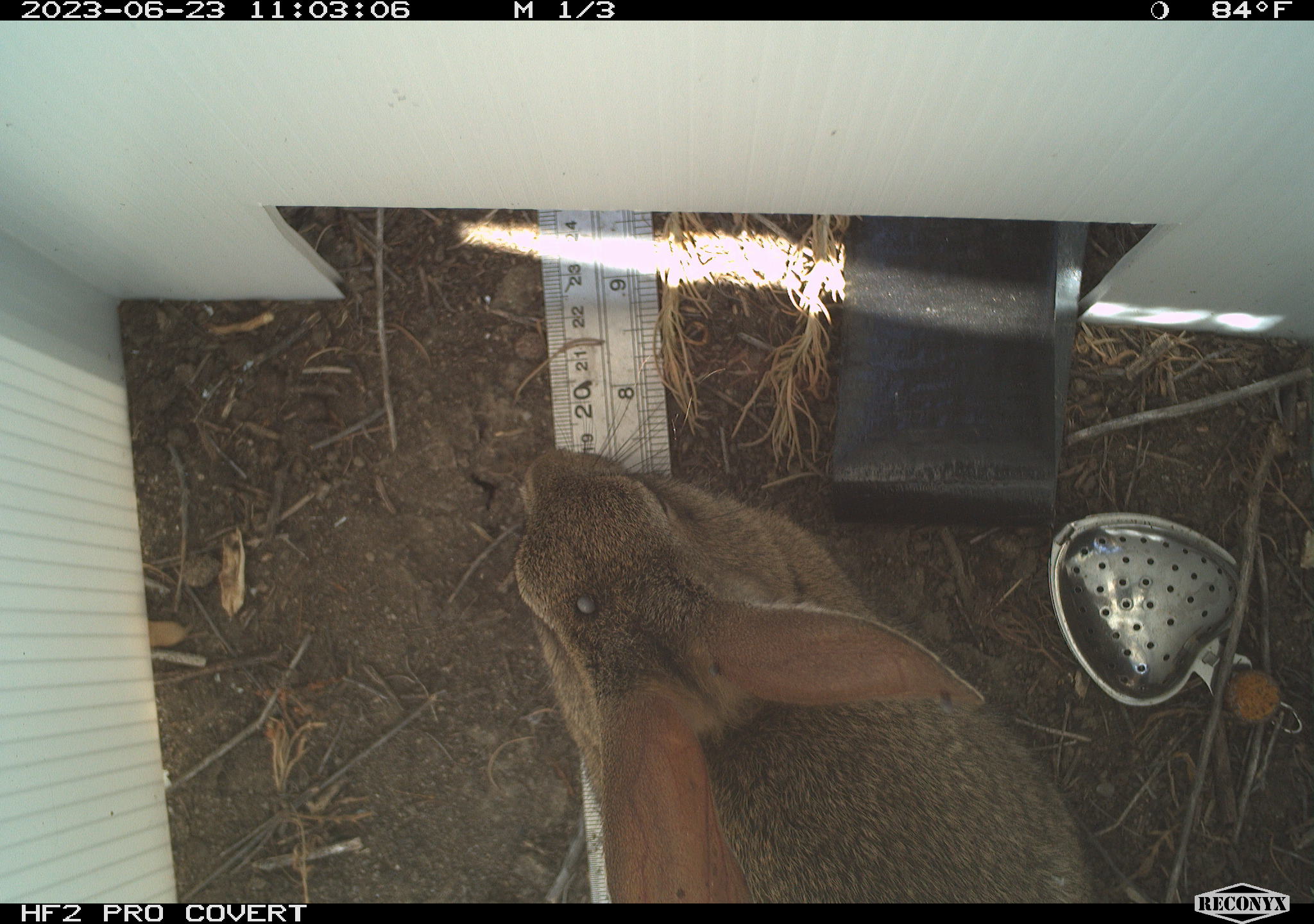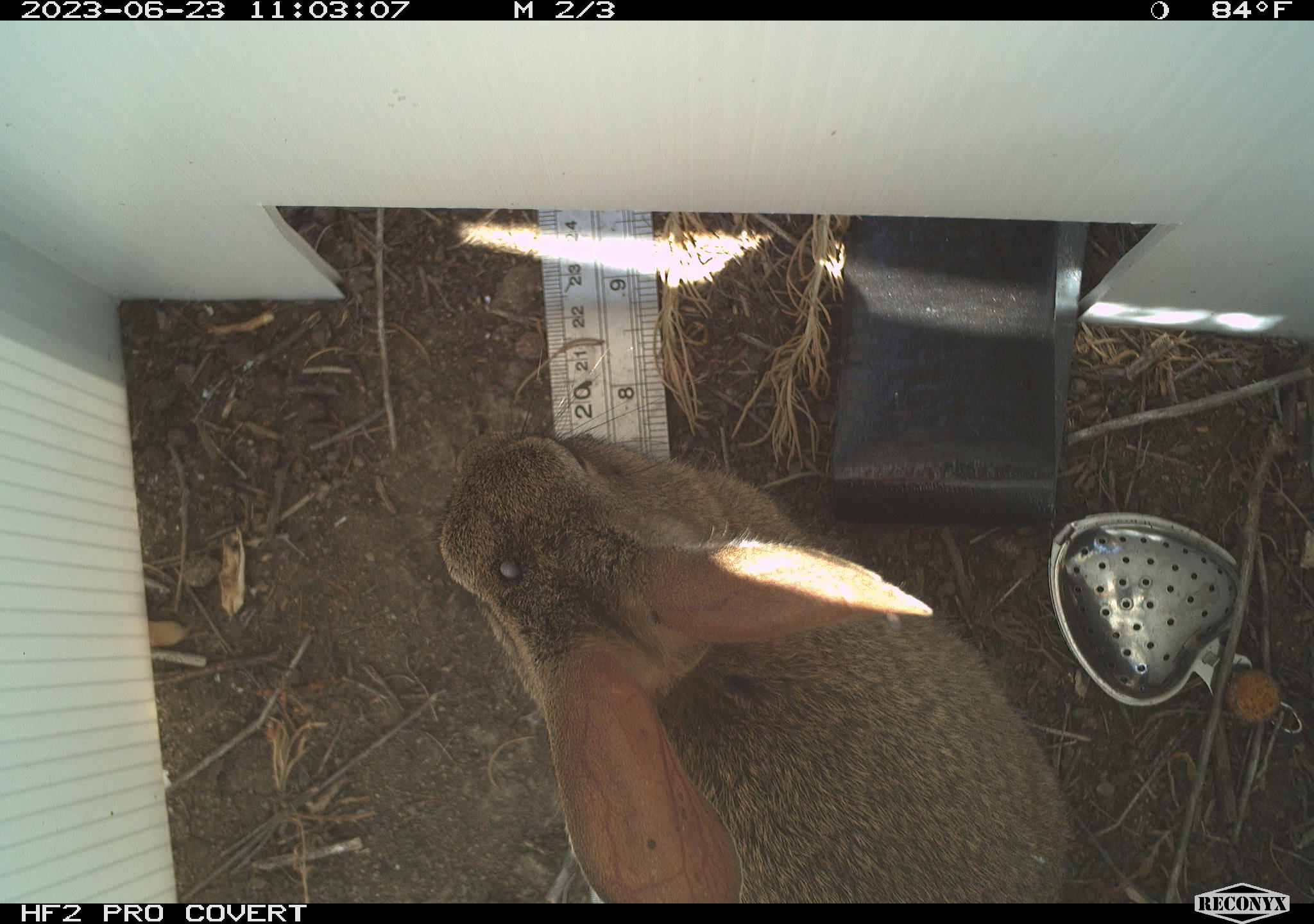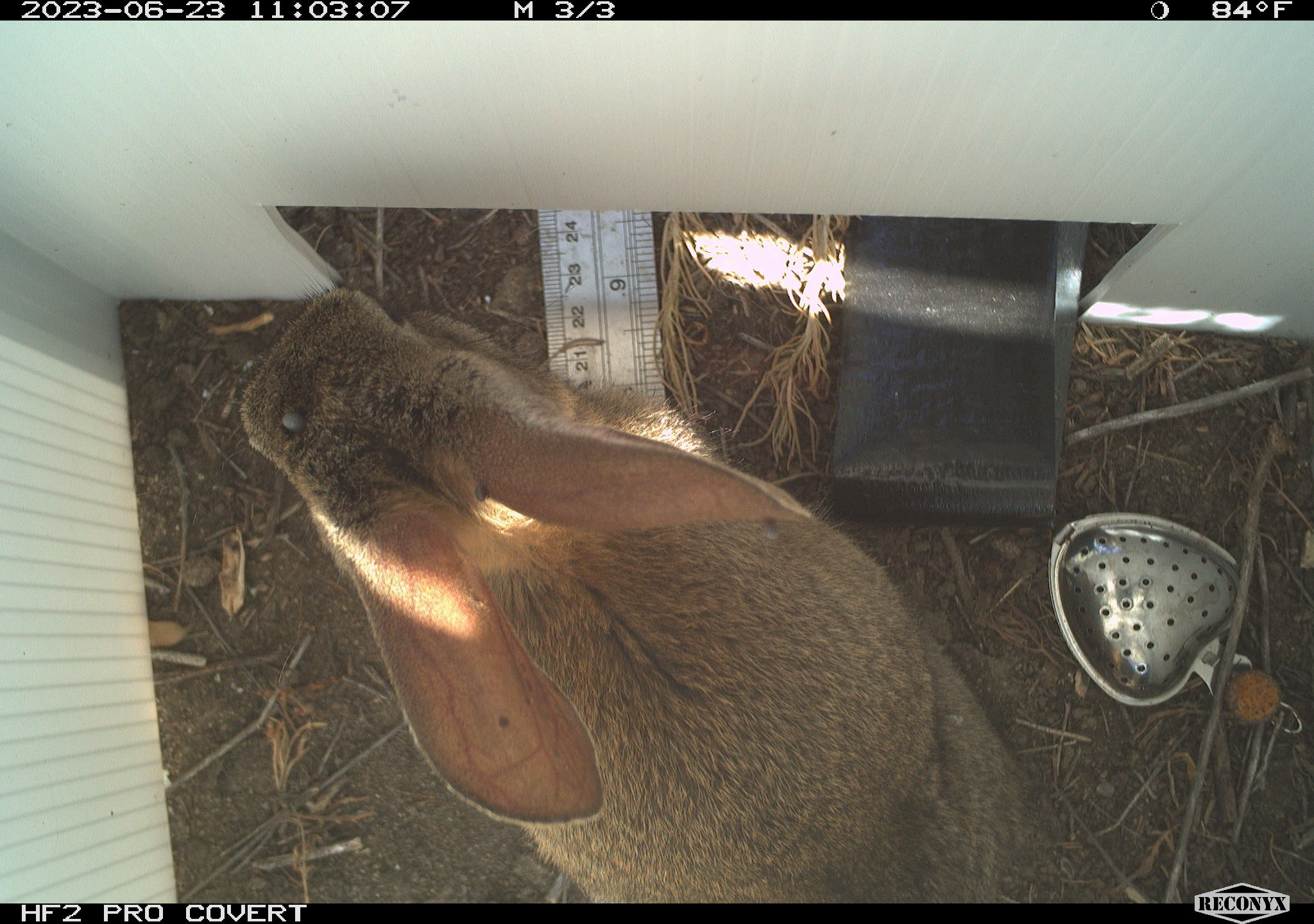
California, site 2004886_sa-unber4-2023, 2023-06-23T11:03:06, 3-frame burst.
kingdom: Animalia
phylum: Chordata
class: Mammalia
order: Lagomorpha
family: Leporidae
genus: Sylvilagus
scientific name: Sylvilagus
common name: cottontail rabbits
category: sylvilagus species